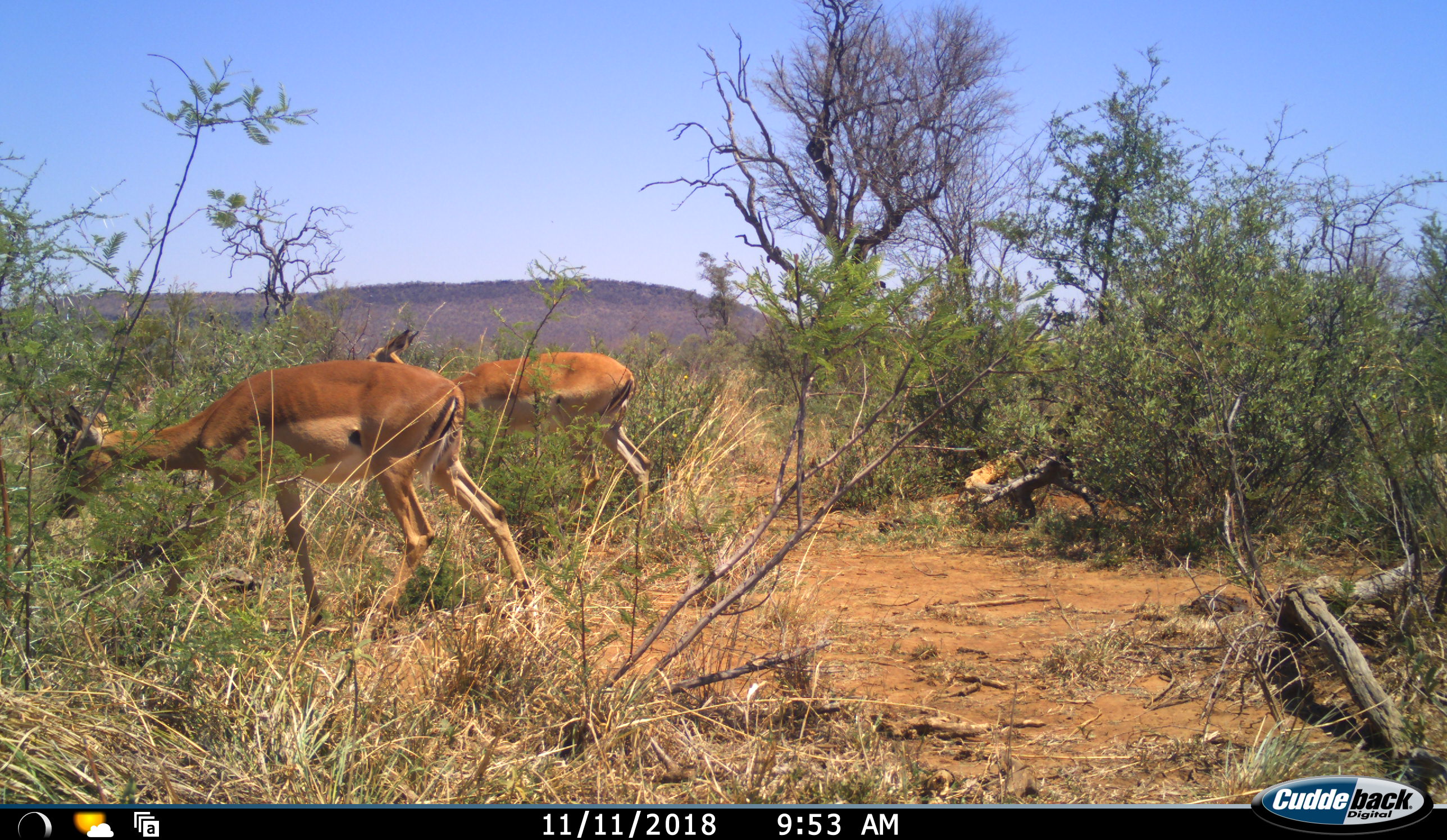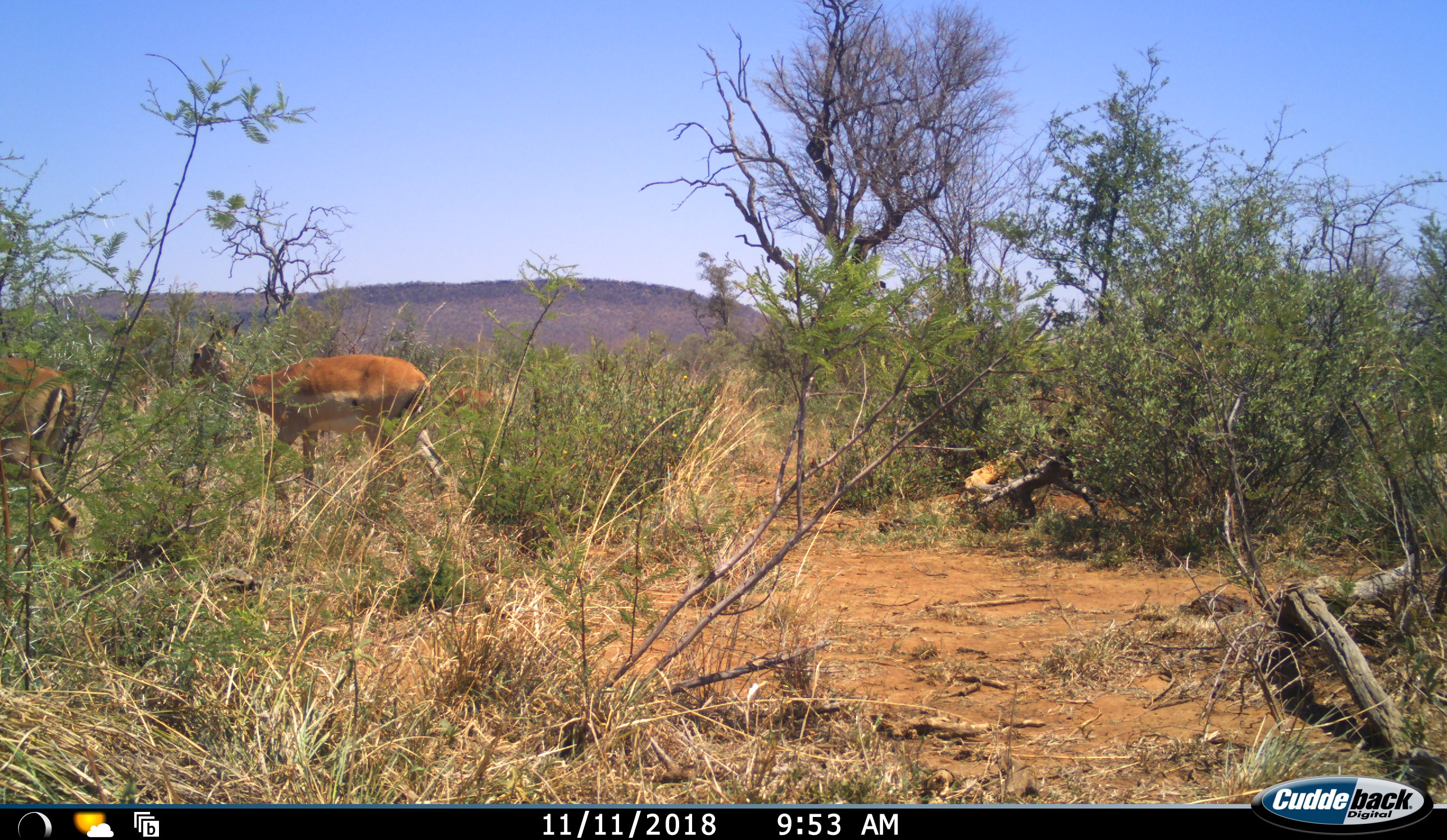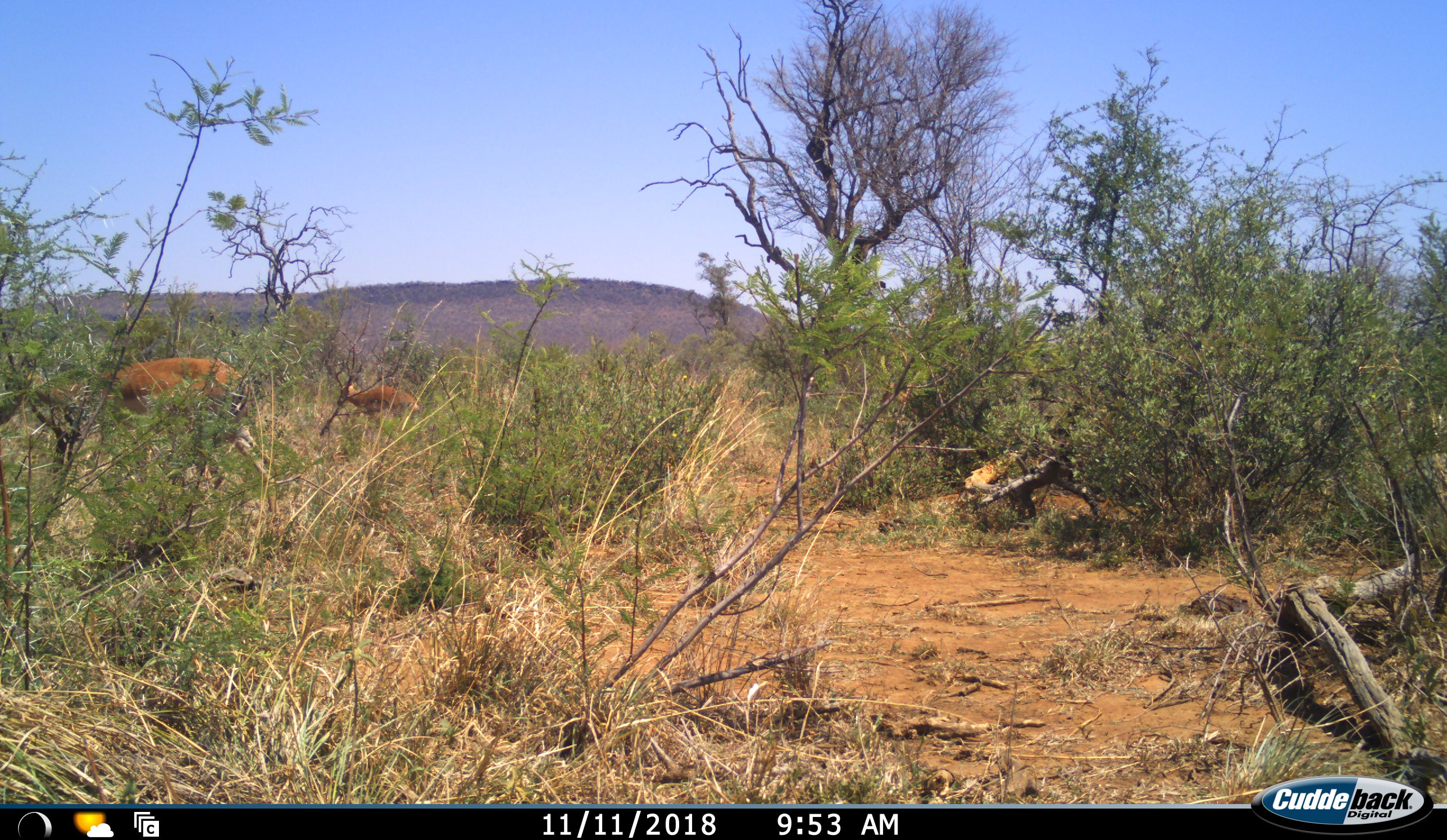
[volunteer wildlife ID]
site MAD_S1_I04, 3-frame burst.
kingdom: Animalia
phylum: Chordata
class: Mammalia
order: Artiodactyla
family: Bovidae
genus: Aepyceros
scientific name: Aepyceros melampus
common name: impala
Impala (Aepyceros melampus), count 3. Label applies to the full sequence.